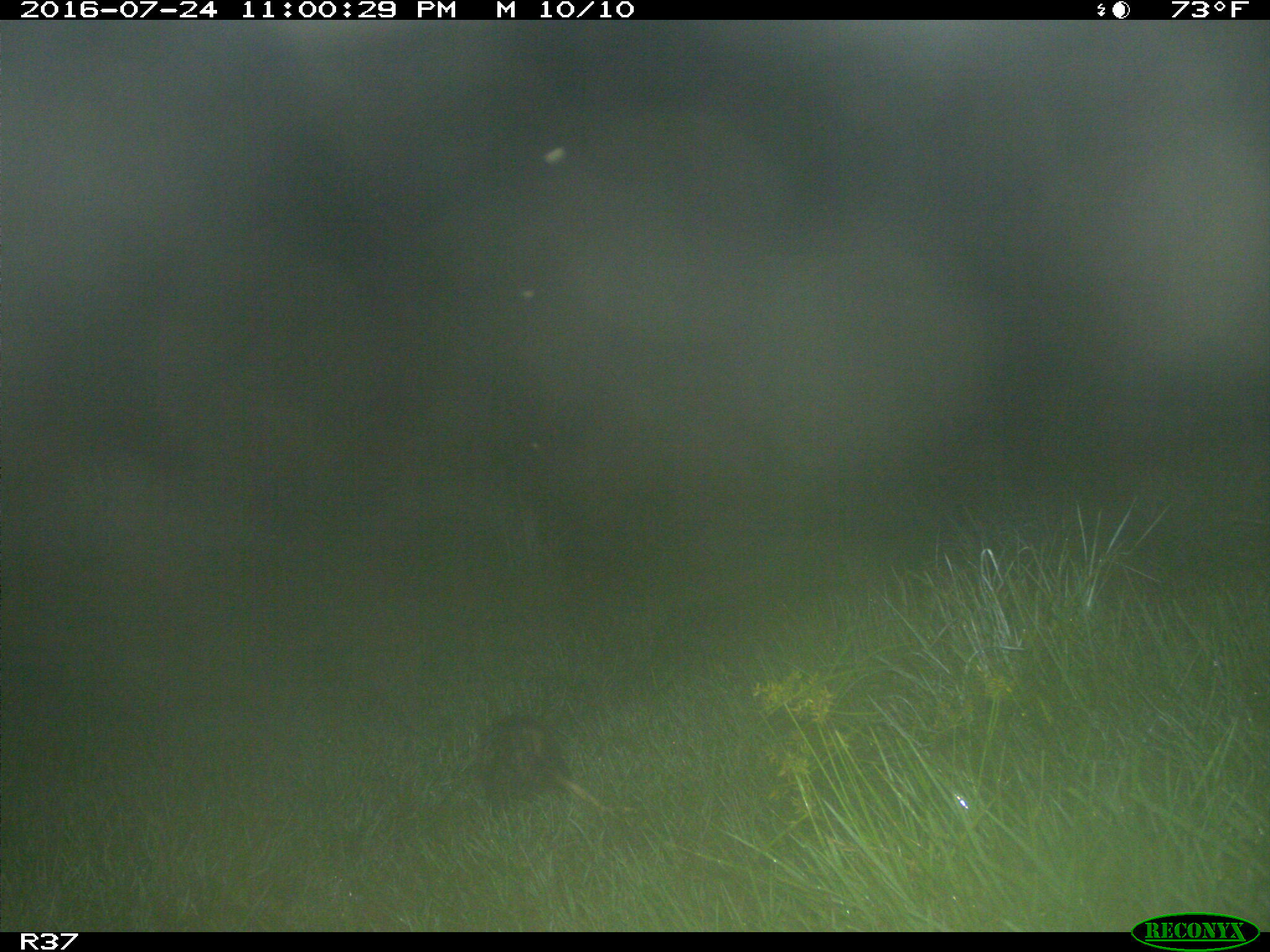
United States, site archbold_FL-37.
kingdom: Animalia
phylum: Chordata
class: Mammalia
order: Didelphimorphia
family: Didelphidae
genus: Didelphis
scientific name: Didelphis virginiana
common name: virginia opossum